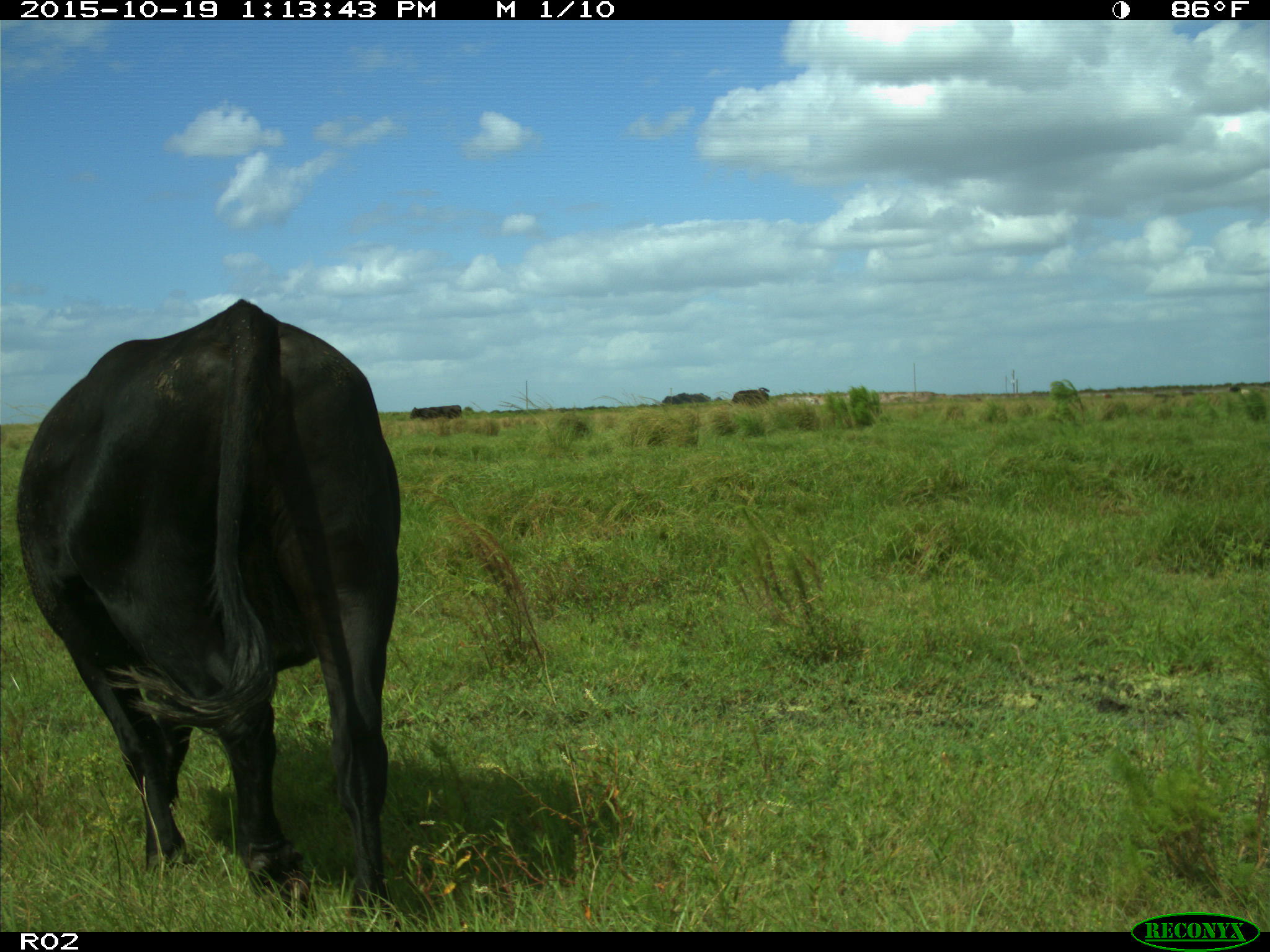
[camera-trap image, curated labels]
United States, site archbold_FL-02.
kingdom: Animalia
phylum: Chordata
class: Mammalia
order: Artiodactyla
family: Bovidae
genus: Bos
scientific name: Bos taurus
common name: domestic cow